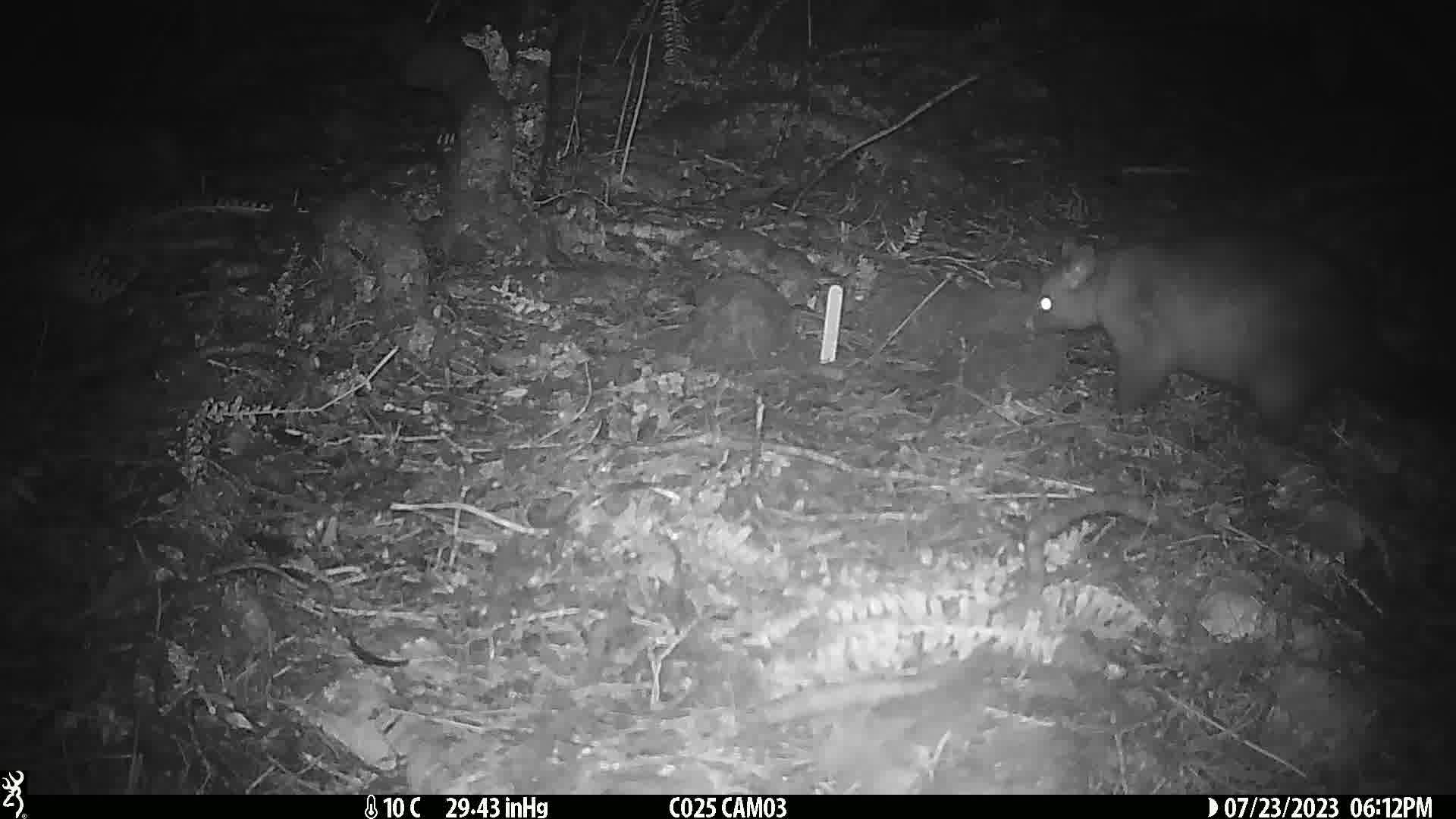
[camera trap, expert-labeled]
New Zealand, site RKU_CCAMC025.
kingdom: Animalia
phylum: Chordata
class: Mammalia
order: Diprotodontia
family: Phalangeridae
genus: Trichosurus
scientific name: Trichosurus vulpecula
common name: common brushtail possum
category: possum